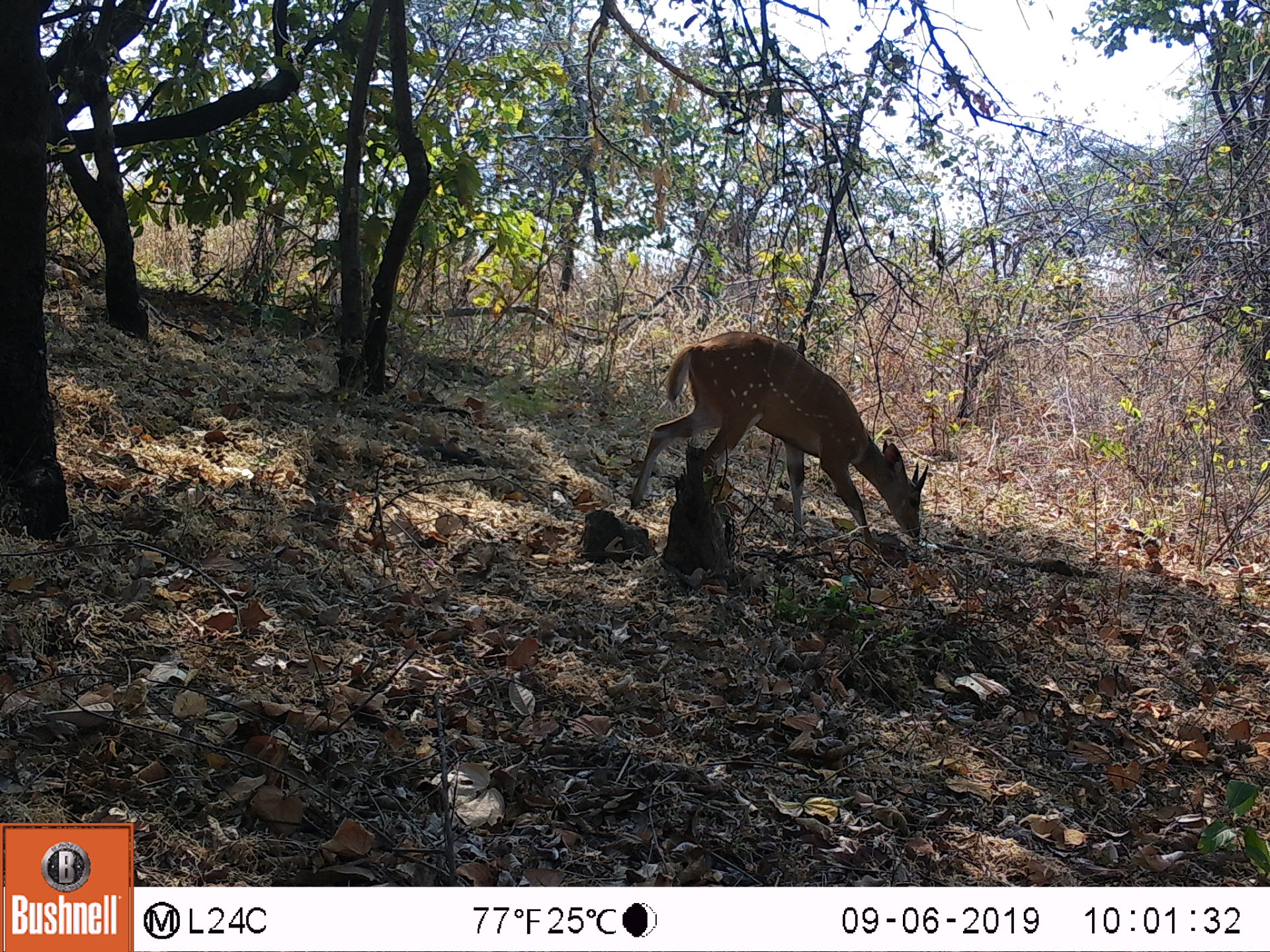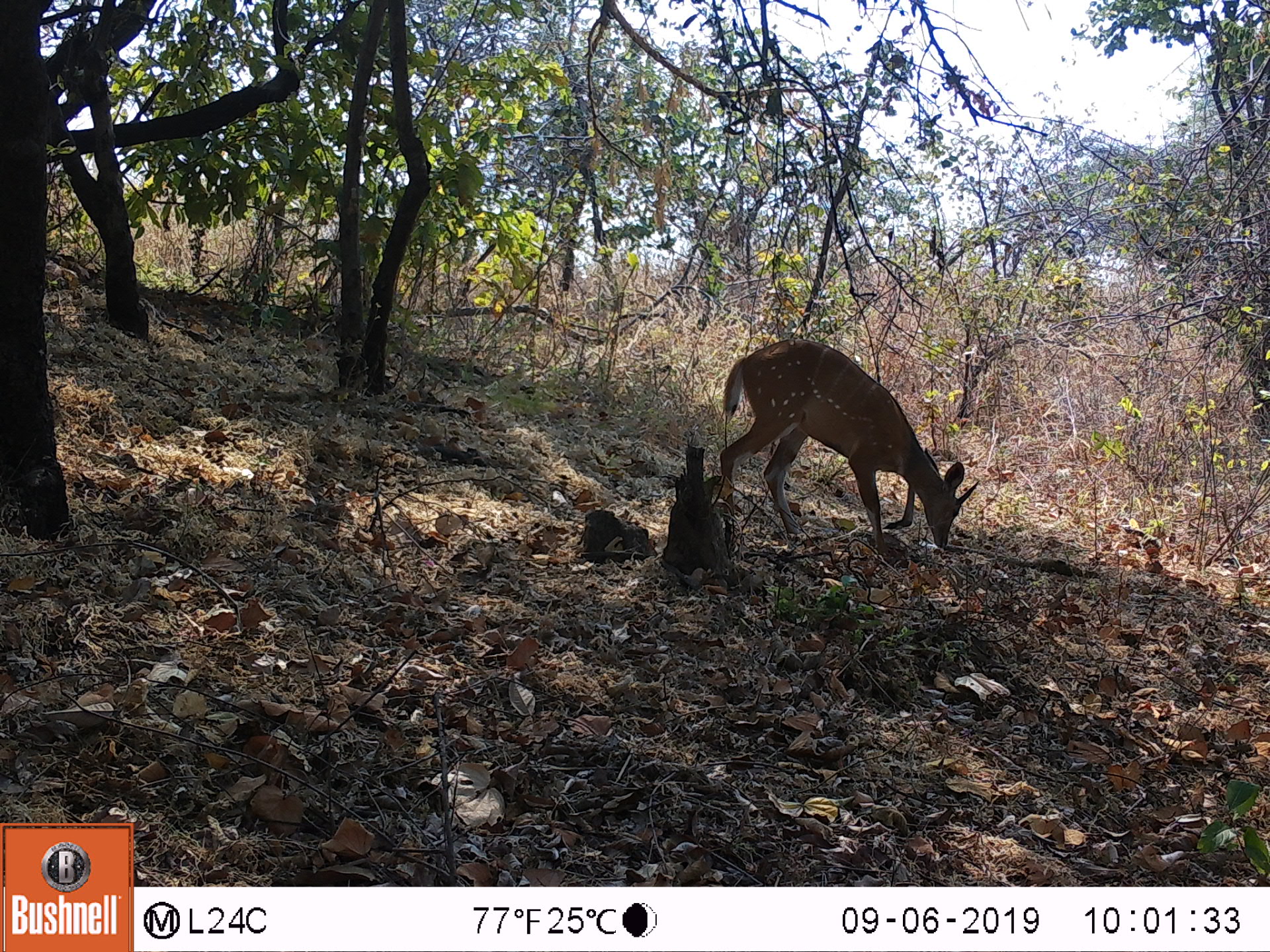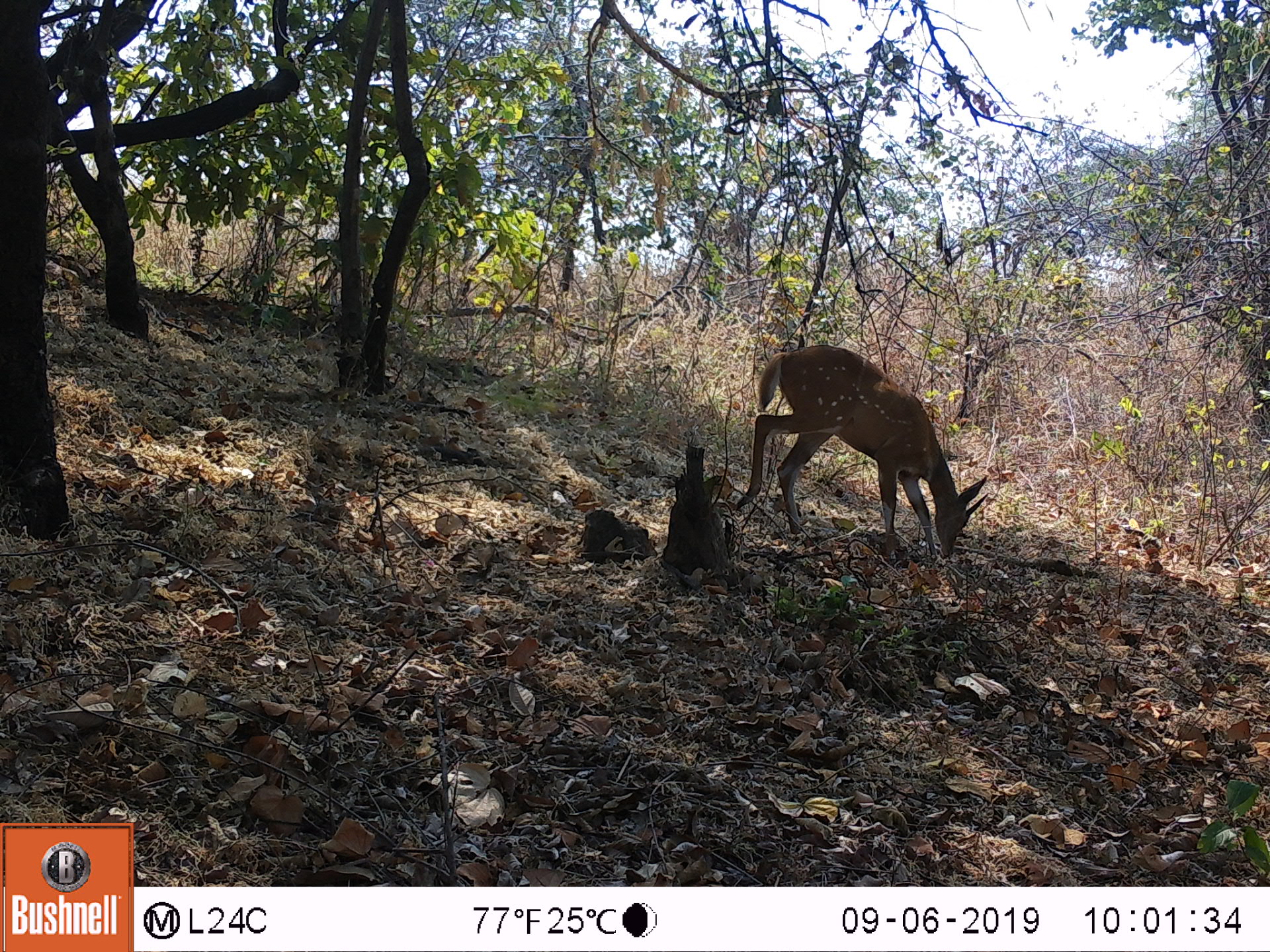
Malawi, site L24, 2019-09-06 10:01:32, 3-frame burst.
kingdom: Animalia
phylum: Chordata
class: Mammalia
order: Artiodactyla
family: Bovidae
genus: Tragelaphus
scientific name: Tragelaphus sylvaticus sylvaticus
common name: cape bushbuck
Cape bushbuck (Tragelaphus sylvaticus sylvaticus), count 1.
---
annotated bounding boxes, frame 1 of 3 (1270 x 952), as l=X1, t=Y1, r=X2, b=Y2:
cape bushbuck: l=625, t=309, r=932, b=561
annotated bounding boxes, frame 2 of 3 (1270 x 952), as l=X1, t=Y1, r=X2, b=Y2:
cape bushbuck: l=710, t=334, r=983, b=557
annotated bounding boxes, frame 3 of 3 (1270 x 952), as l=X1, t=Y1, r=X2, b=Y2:
cape bushbuck: l=731, t=327, r=993, b=564